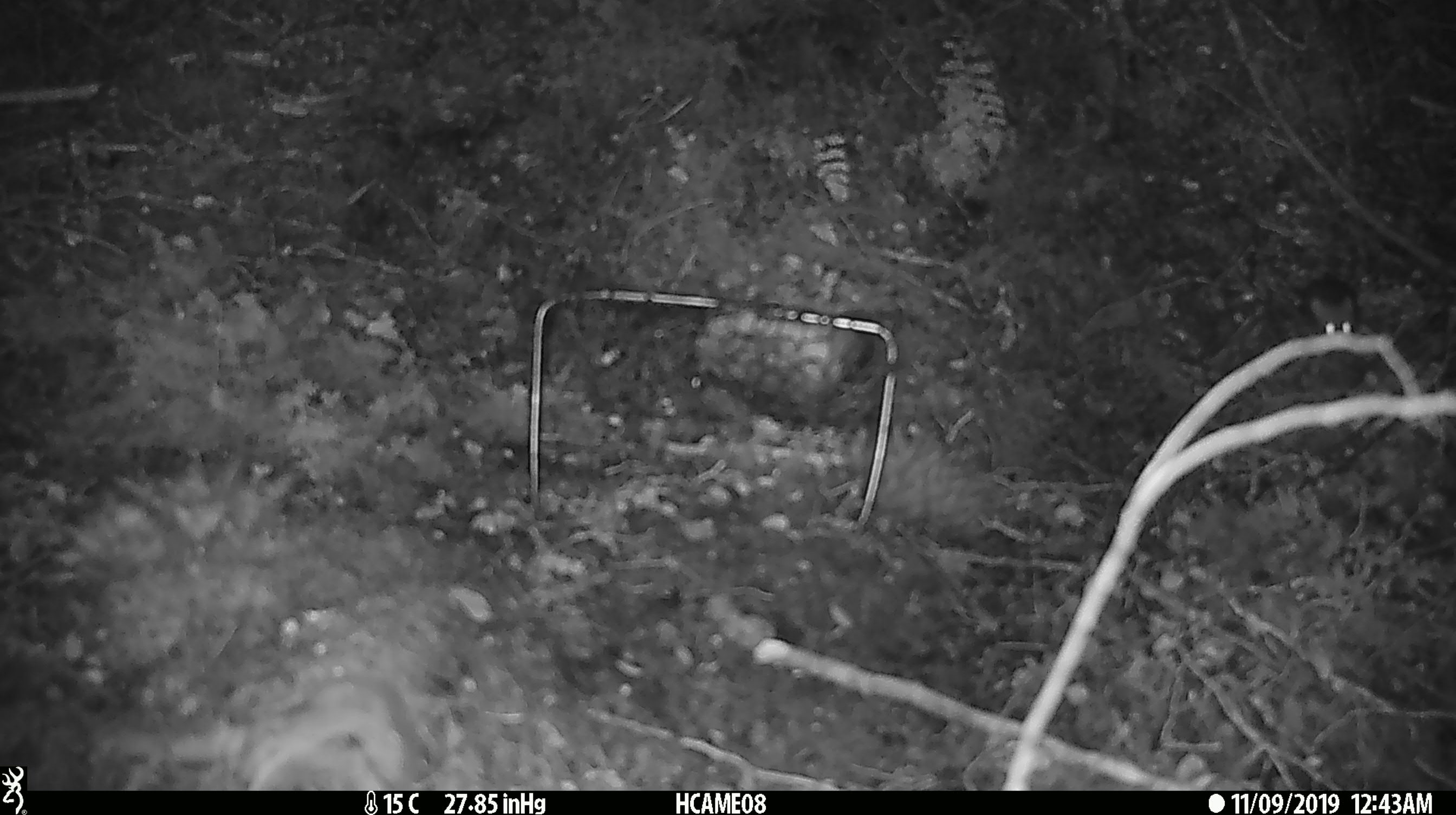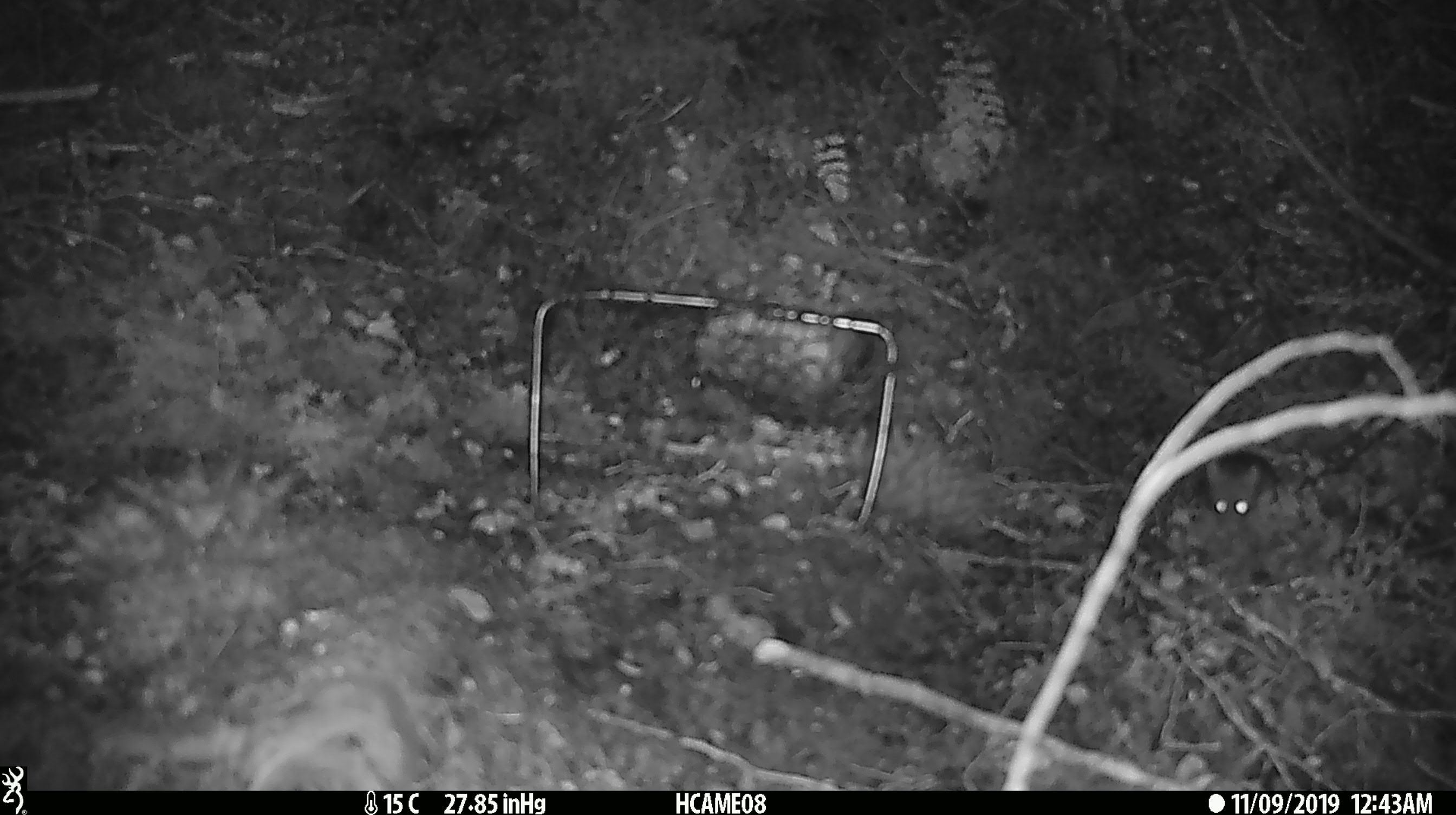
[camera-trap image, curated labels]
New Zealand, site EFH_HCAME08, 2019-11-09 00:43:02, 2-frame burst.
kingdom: Animalia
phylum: Chordata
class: Mammalia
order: Rodentia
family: Muridae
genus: Mus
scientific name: Mus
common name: mouse